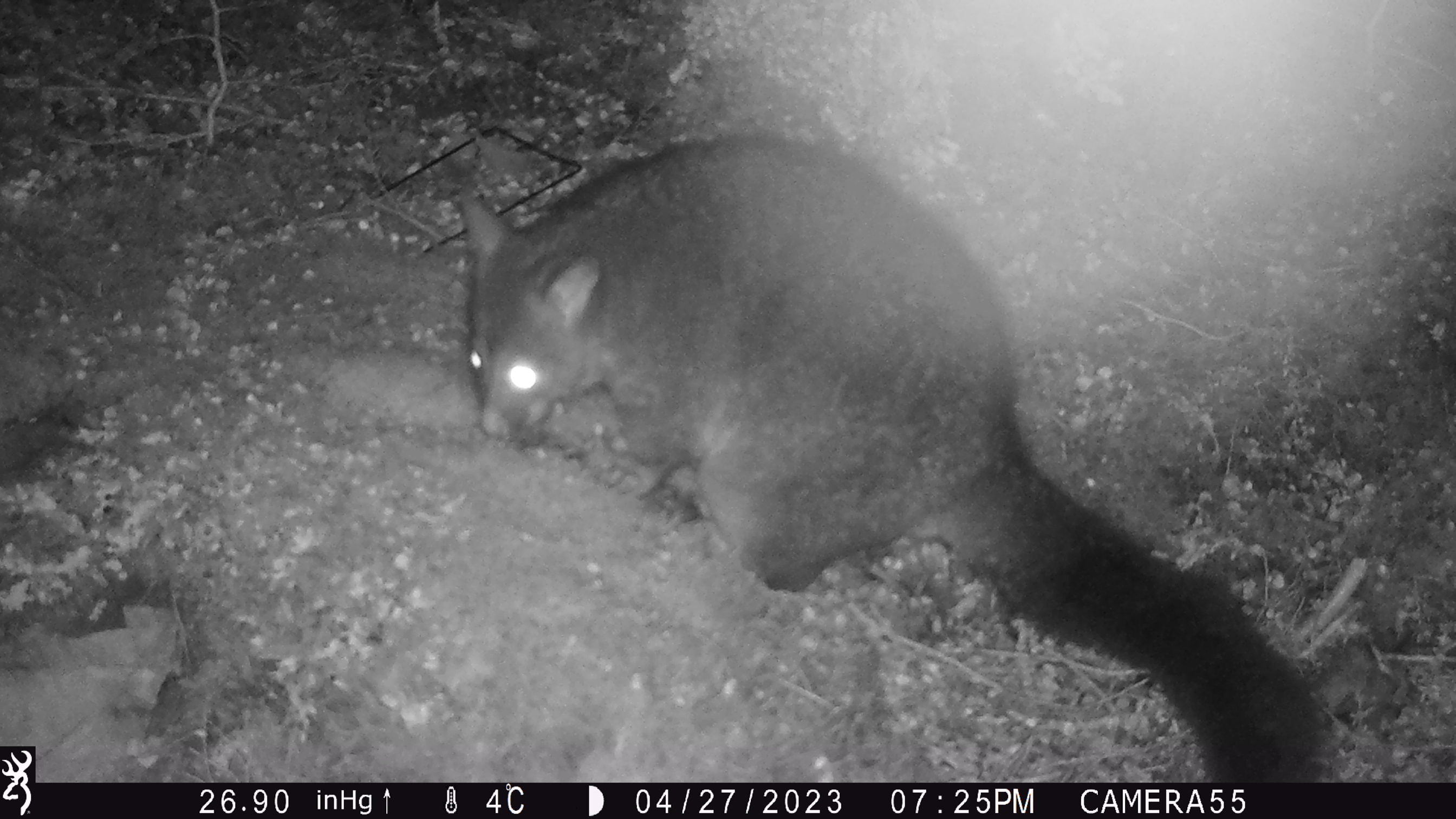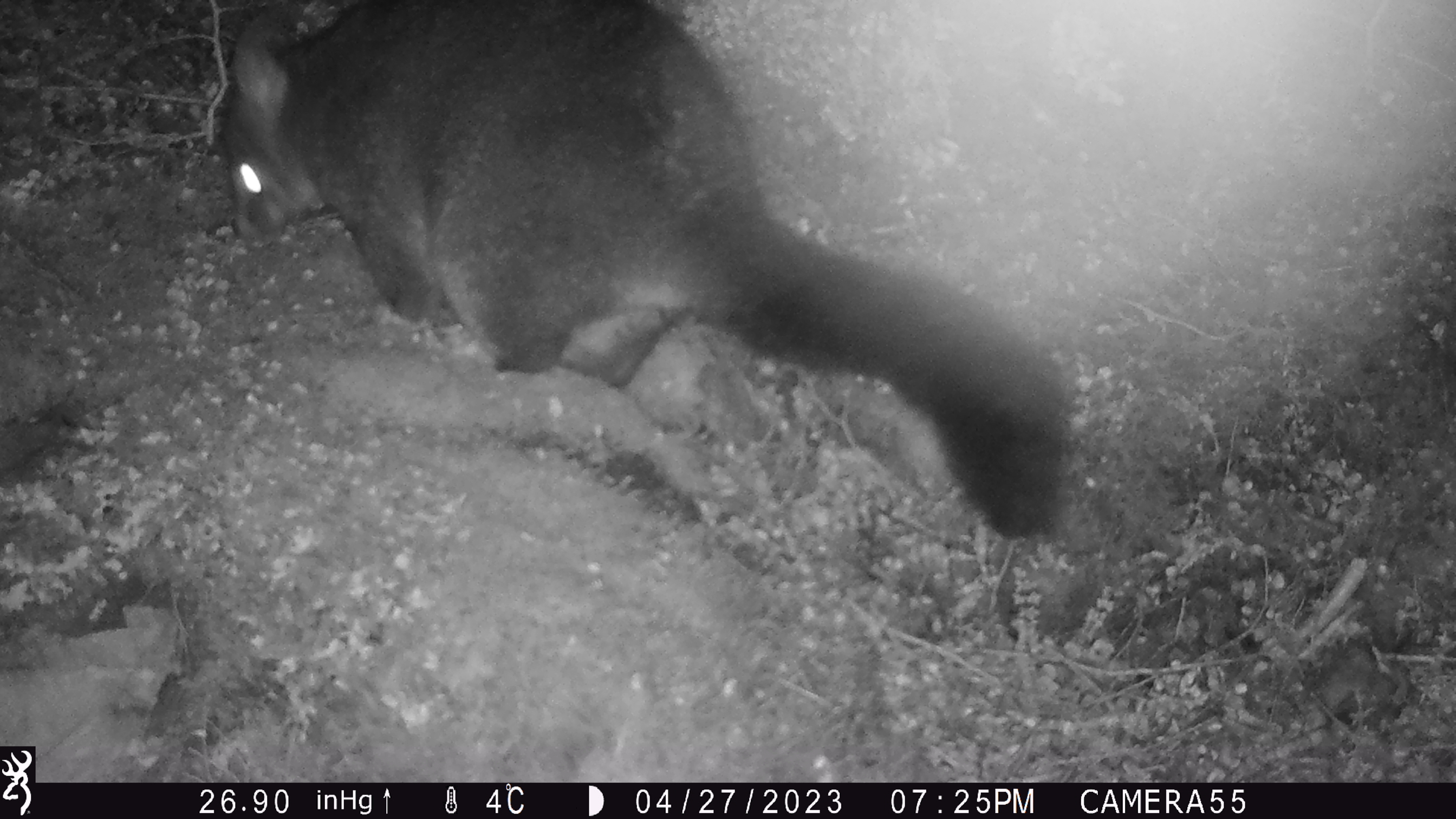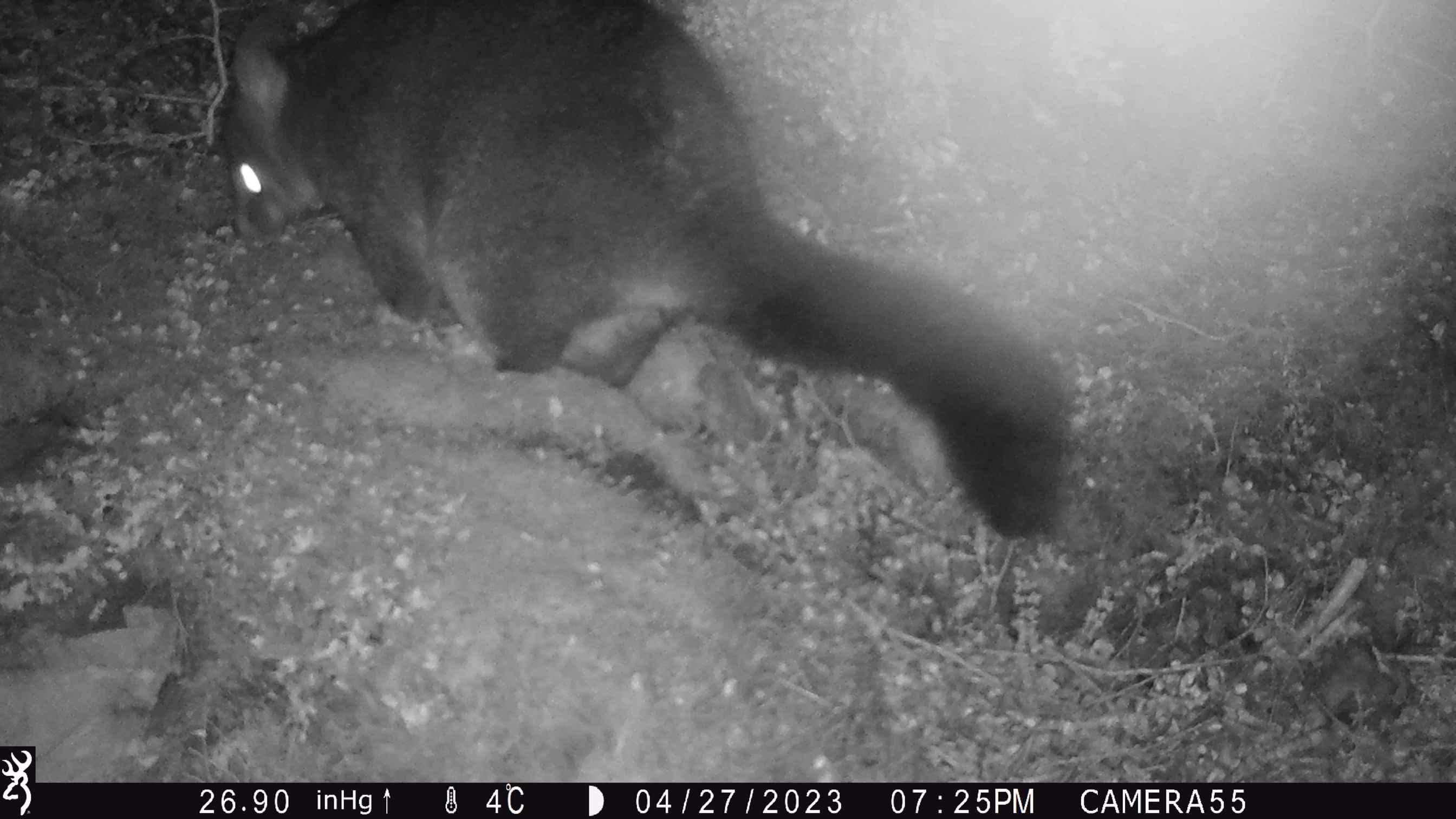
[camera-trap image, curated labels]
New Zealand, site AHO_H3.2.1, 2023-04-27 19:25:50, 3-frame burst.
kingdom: Animalia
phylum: Chordata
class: Mammalia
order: Carnivora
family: Mustelidae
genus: Mustela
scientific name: Mustela erminea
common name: stoat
Stoat (Mustela erminea).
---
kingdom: Animalia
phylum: Chordata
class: Mammalia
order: Diprotodontia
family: Phalangeridae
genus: Trichosurus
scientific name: Trichosurus vulpecula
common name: common brushtail possum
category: possum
Possum (common brushtail possum) (Trichosurus vulpecula).